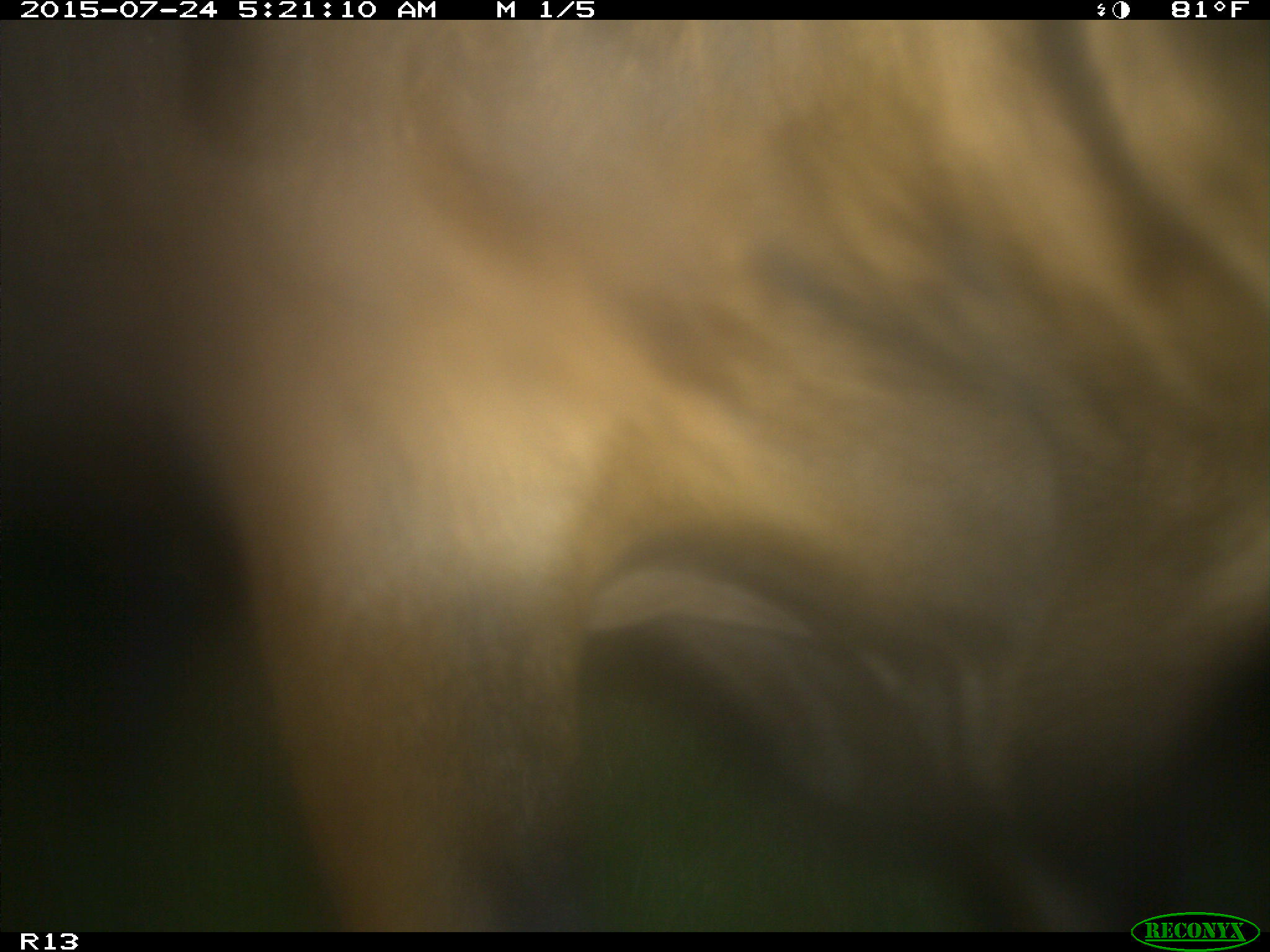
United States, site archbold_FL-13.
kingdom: Animalia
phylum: Chordata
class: Mammalia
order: Artiodactyla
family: Bovidae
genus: Bos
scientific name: Bos taurus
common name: domestic cow